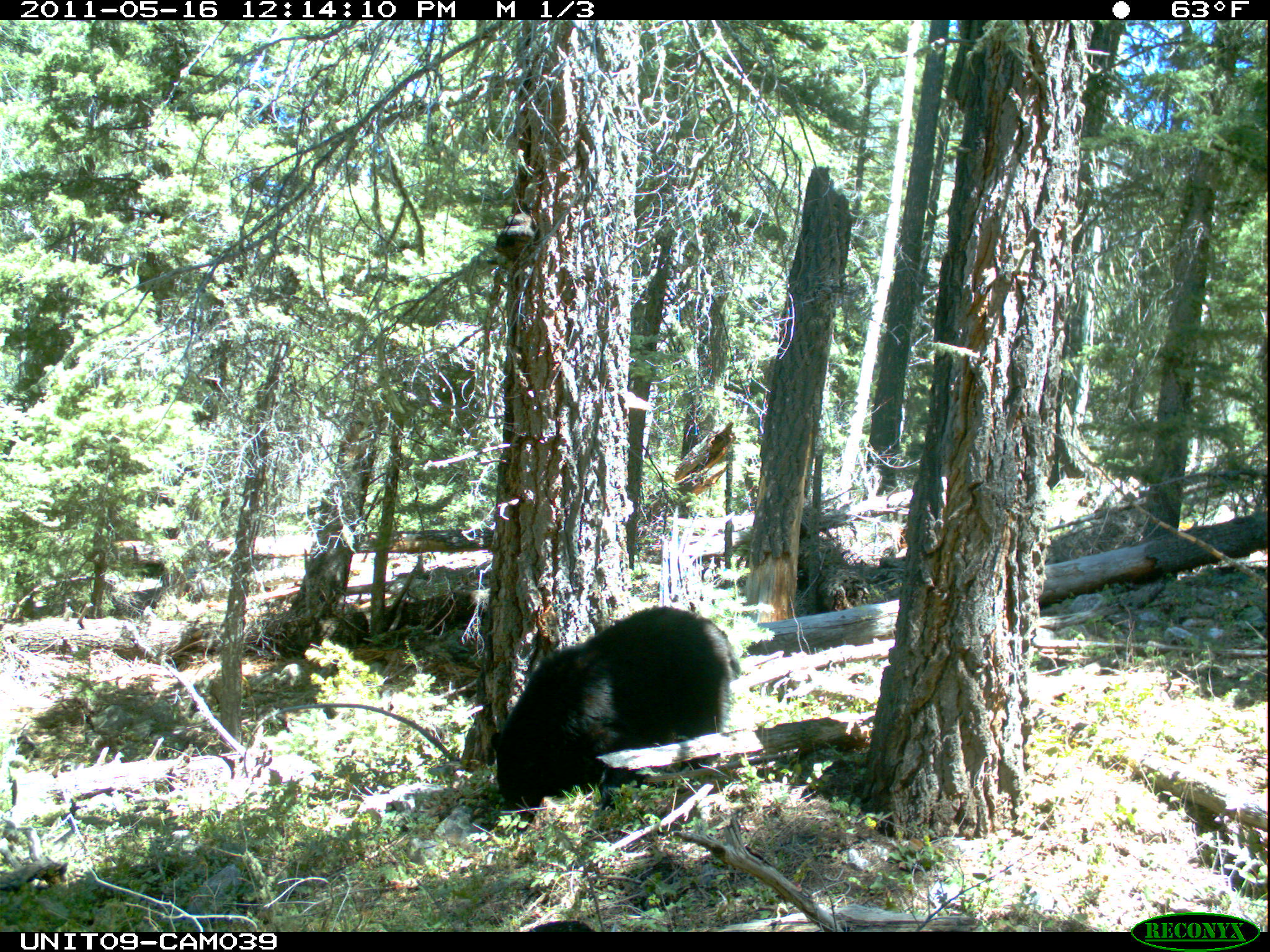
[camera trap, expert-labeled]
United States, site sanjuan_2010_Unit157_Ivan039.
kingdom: Animalia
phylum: Chordata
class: Mammalia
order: Carnivora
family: Ursidae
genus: Ursus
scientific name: Ursus americanus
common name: american black bear